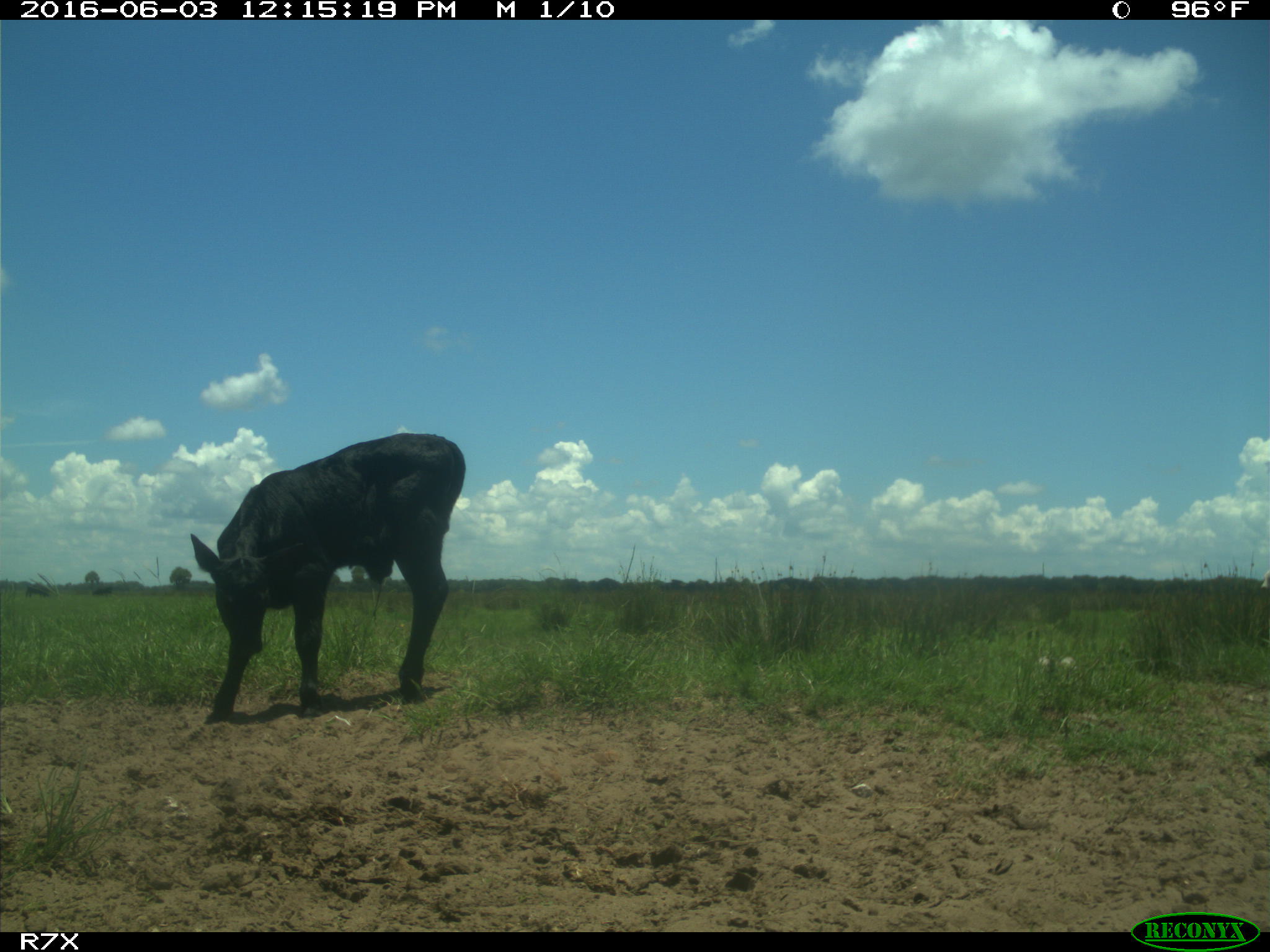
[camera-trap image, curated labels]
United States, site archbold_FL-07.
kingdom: Animalia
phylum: Chordata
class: Mammalia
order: Artiodactyla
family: Bovidae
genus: Bos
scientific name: Bos taurus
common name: domestic cow